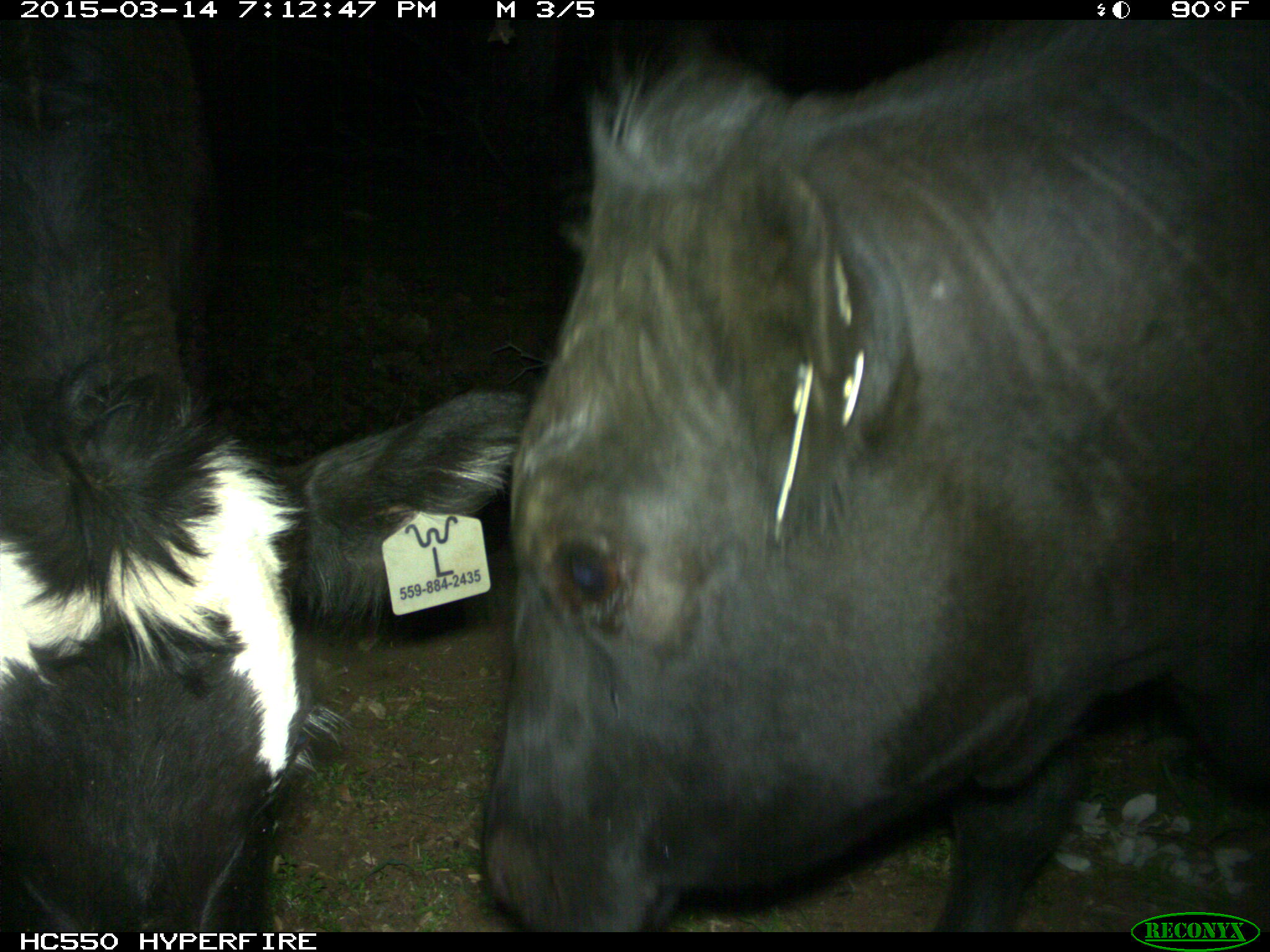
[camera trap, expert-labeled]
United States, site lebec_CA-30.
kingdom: Animalia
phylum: Chordata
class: Mammalia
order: Artiodactyla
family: Bovidae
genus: Bos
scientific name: Bos taurus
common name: domestic cow